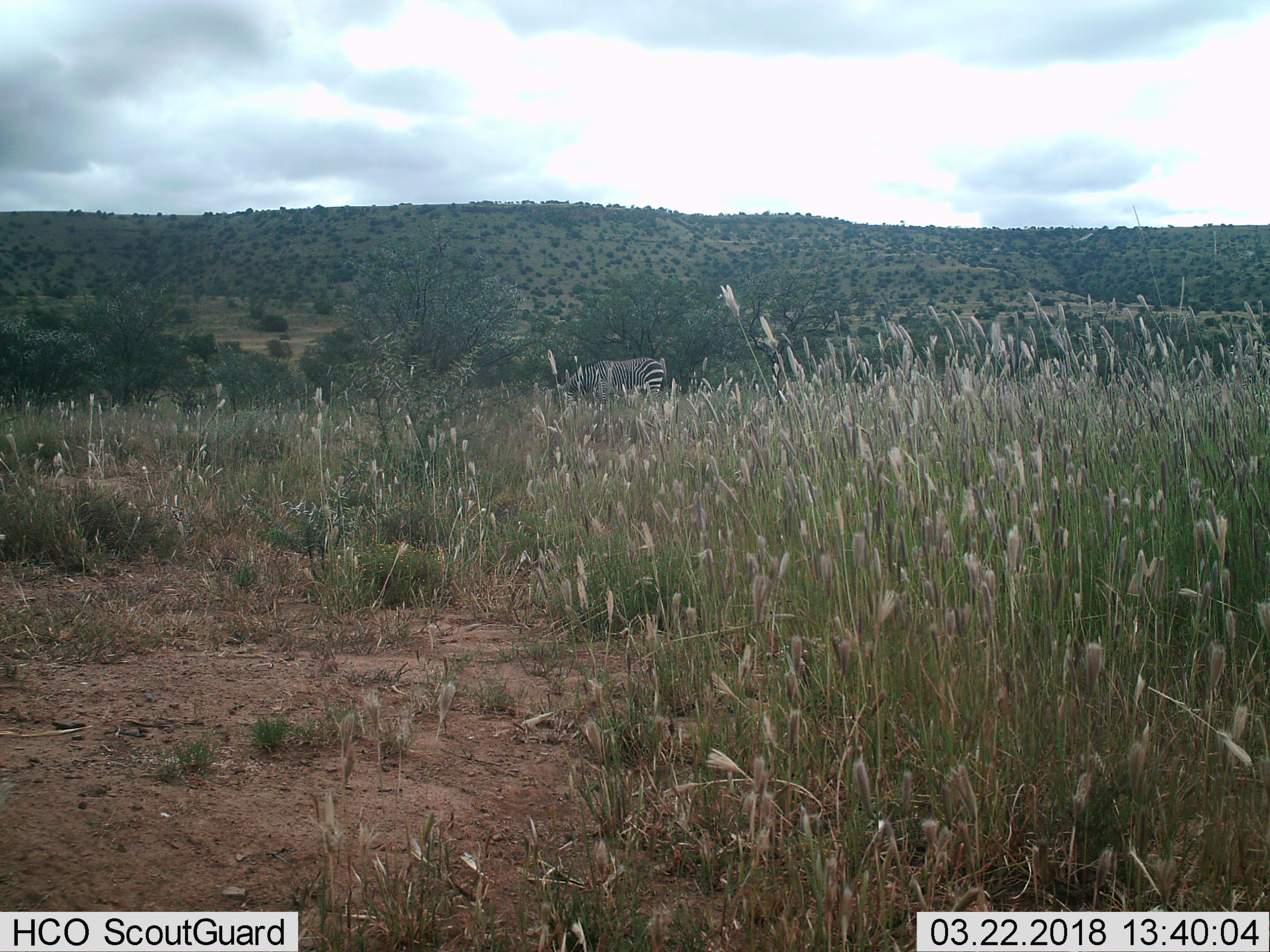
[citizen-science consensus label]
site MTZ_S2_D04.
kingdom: Animalia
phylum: Chordata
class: Mammalia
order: Perissodactyla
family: Equidae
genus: Equus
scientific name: Equus zebra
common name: mountain zebra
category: zebramountain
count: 1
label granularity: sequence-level